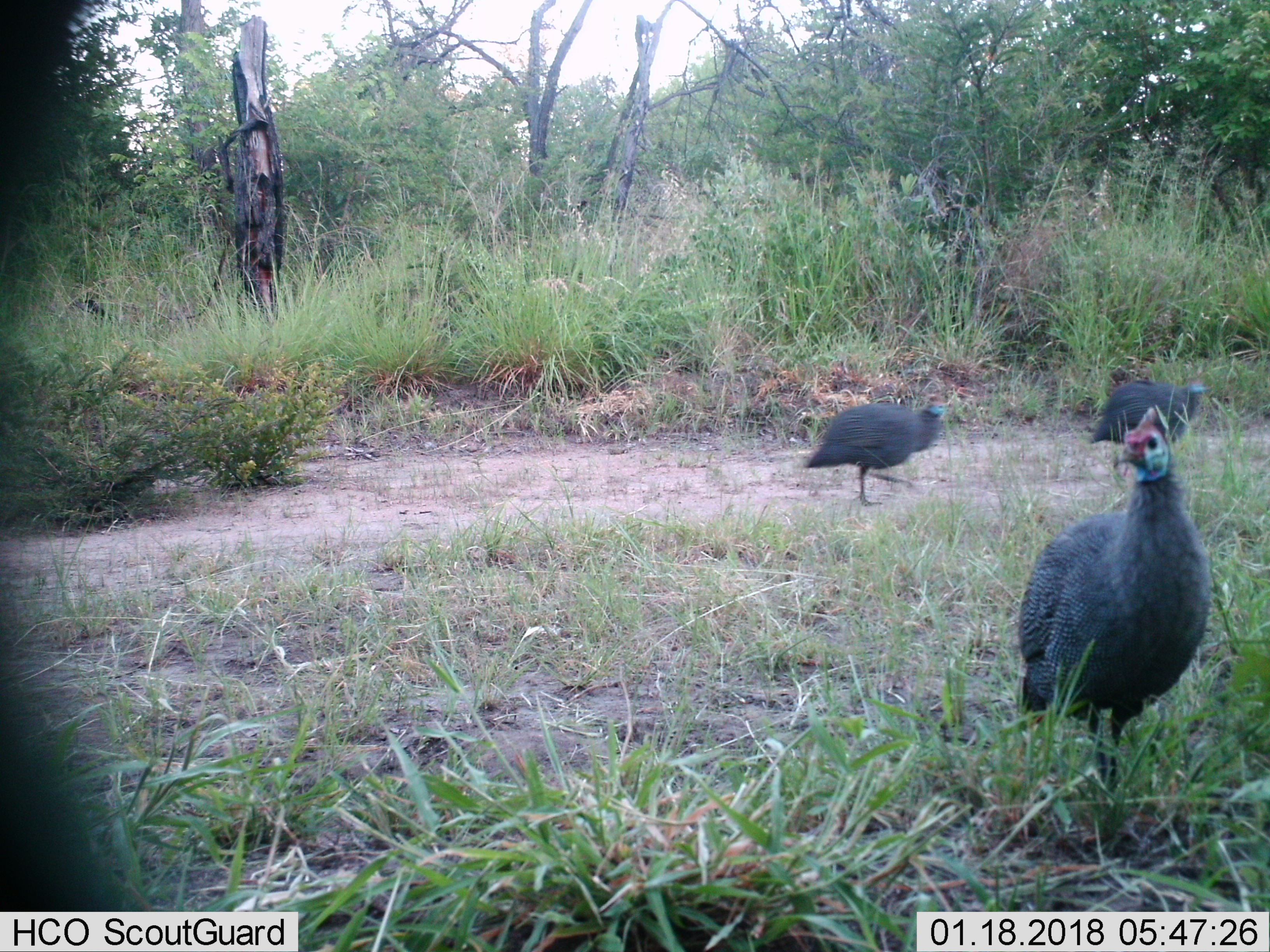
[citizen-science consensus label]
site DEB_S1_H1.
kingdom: Animalia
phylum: Chordata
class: Aves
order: Galliformes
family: Numididae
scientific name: Numididae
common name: guineafowl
Guineafowl (Numididae), count 3. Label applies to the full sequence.